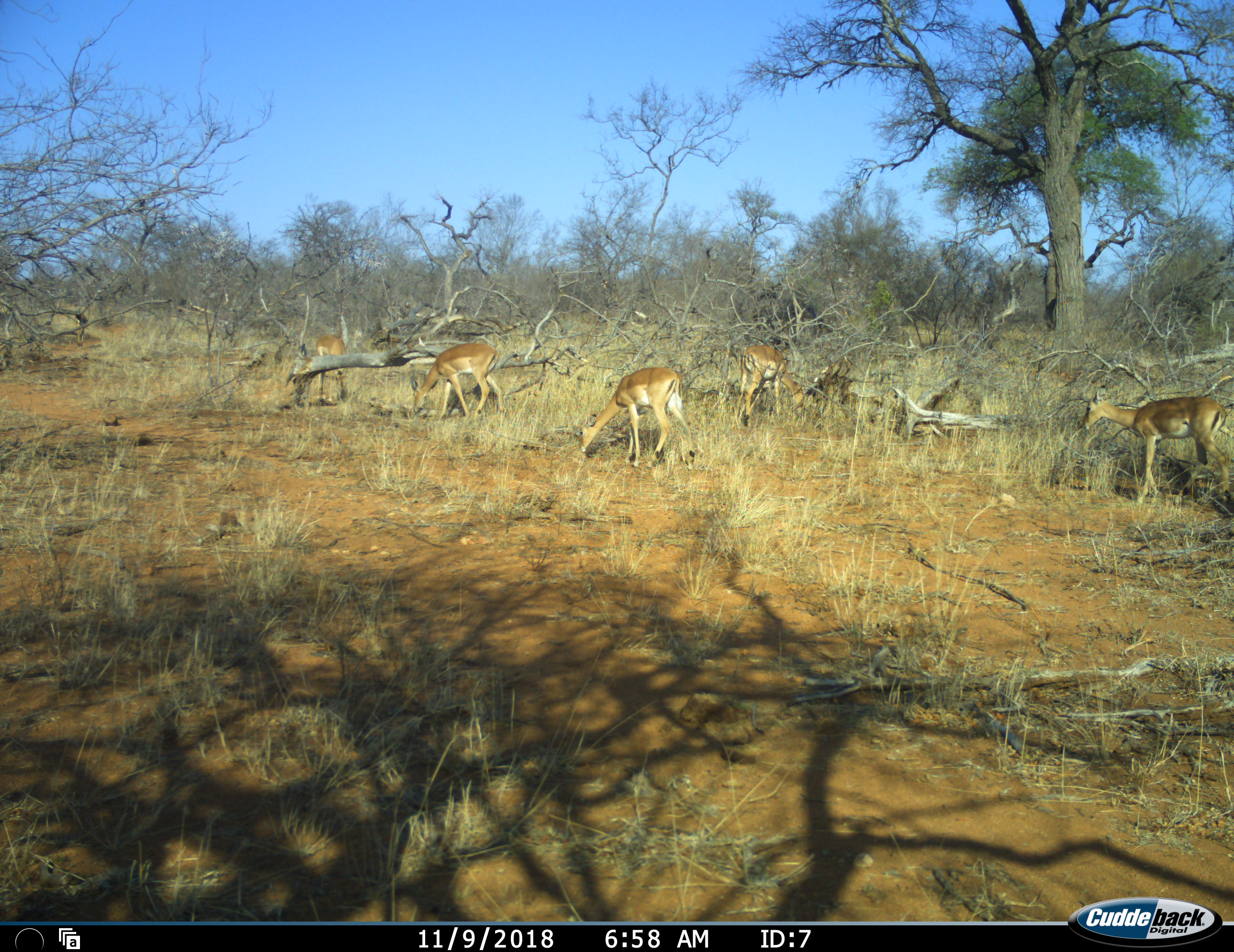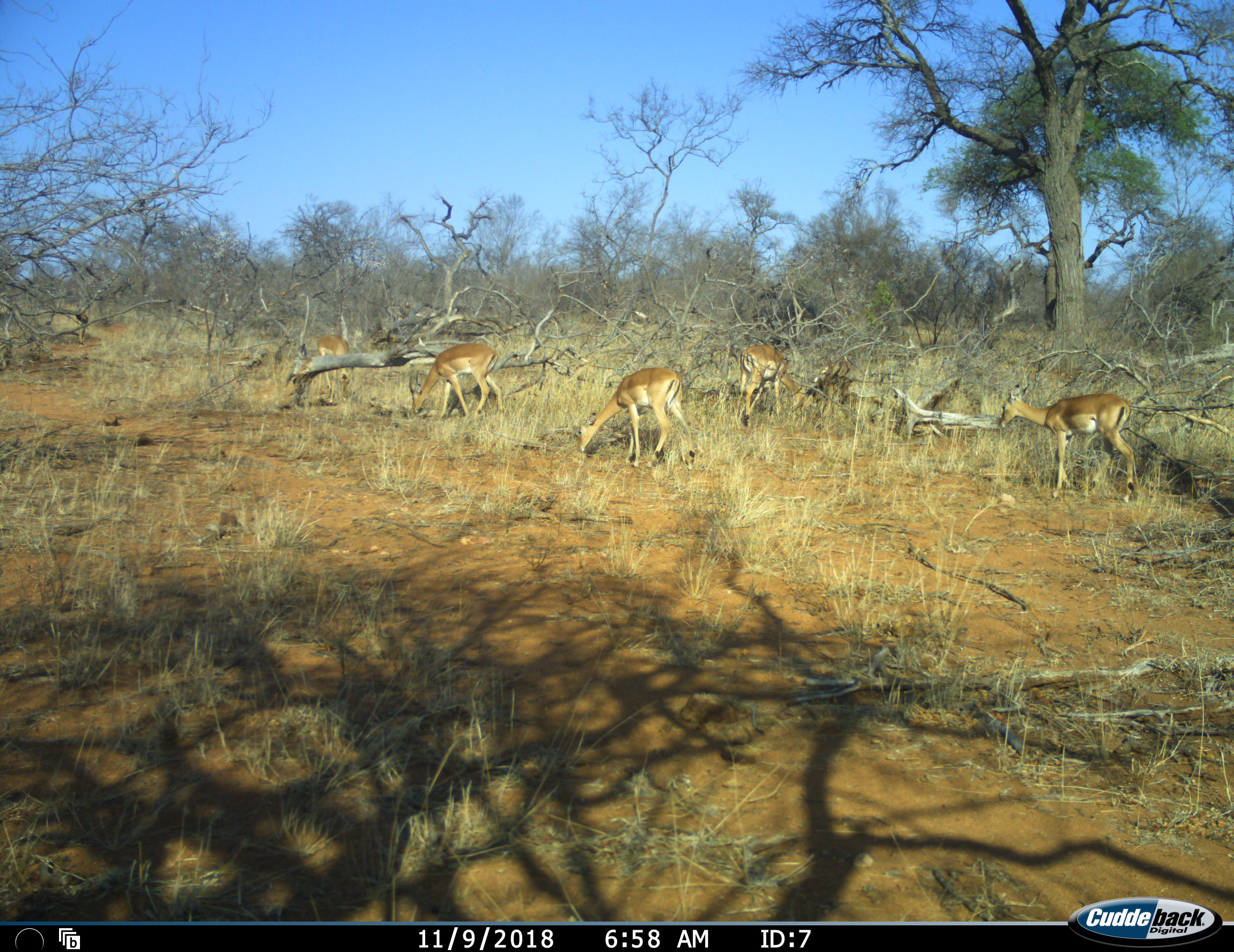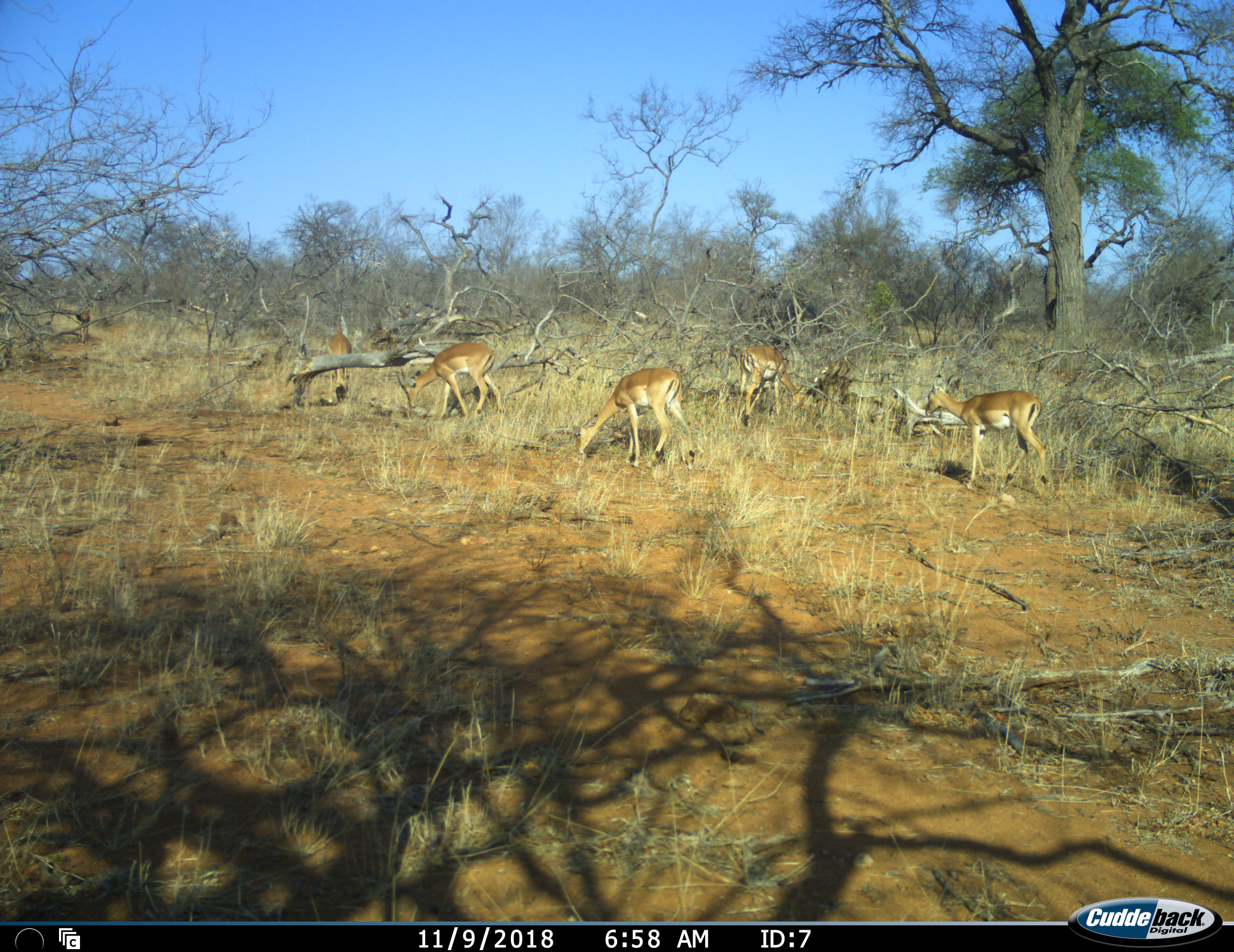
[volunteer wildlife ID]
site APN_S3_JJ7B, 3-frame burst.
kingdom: Animalia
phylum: Chordata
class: Mammalia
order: Artiodactyla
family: Bovidae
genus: Aepyceros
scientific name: Aepyceros melampus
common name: impala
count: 5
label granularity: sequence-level